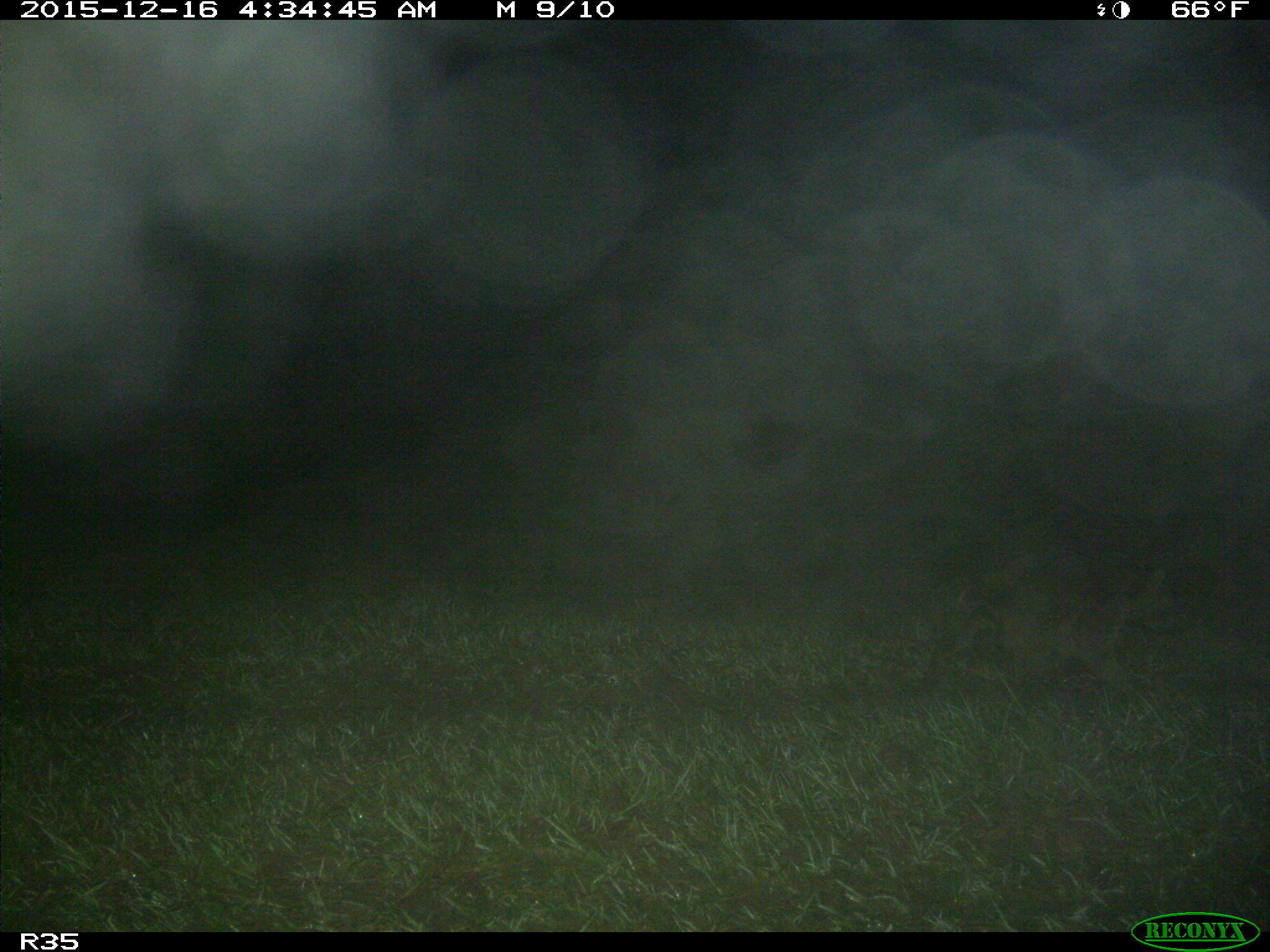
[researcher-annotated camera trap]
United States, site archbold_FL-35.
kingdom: Animalia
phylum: Chordata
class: Mammalia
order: Carnivora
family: Procyonidae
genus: Procyon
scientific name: Procyon lotor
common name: common raccoon